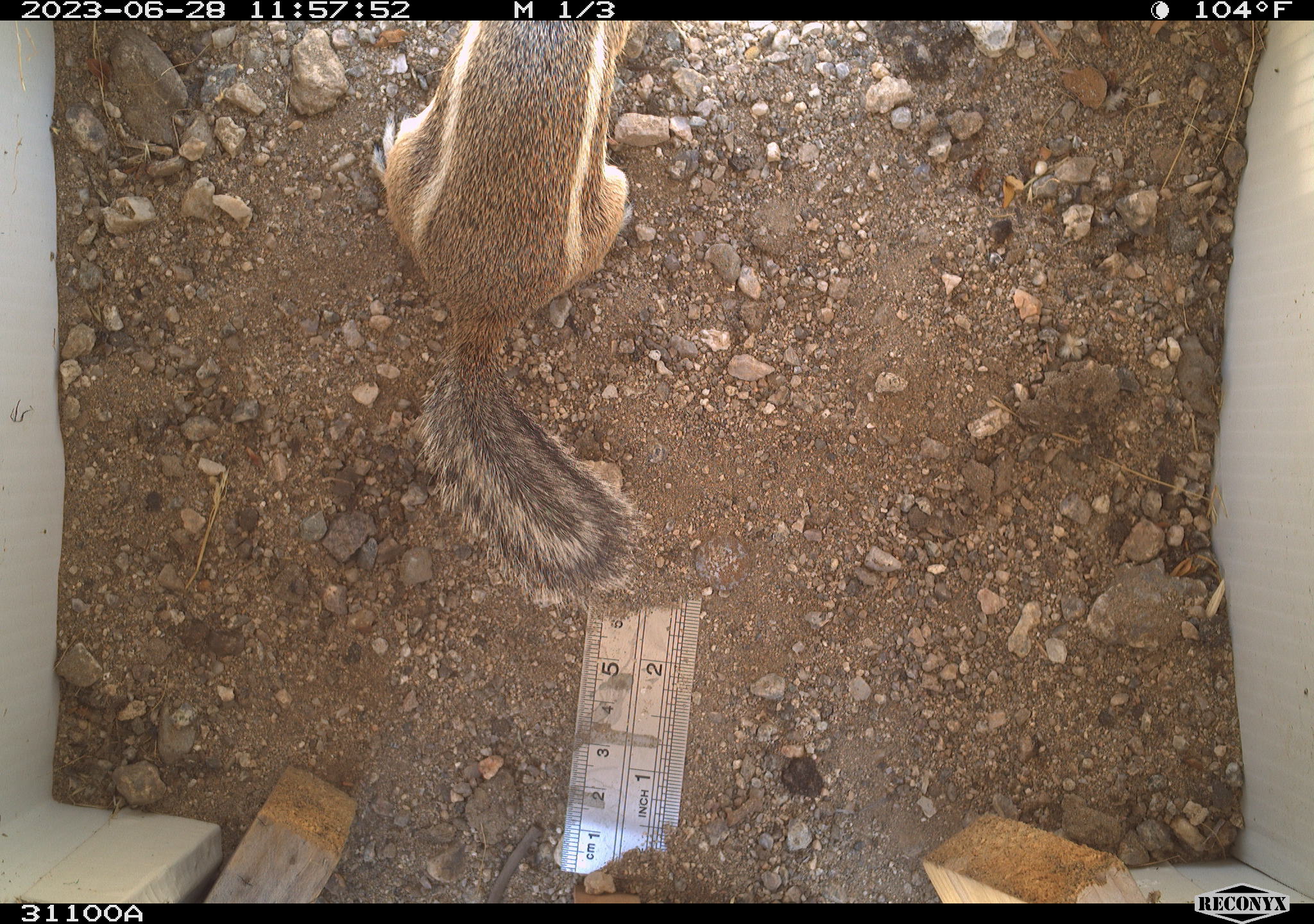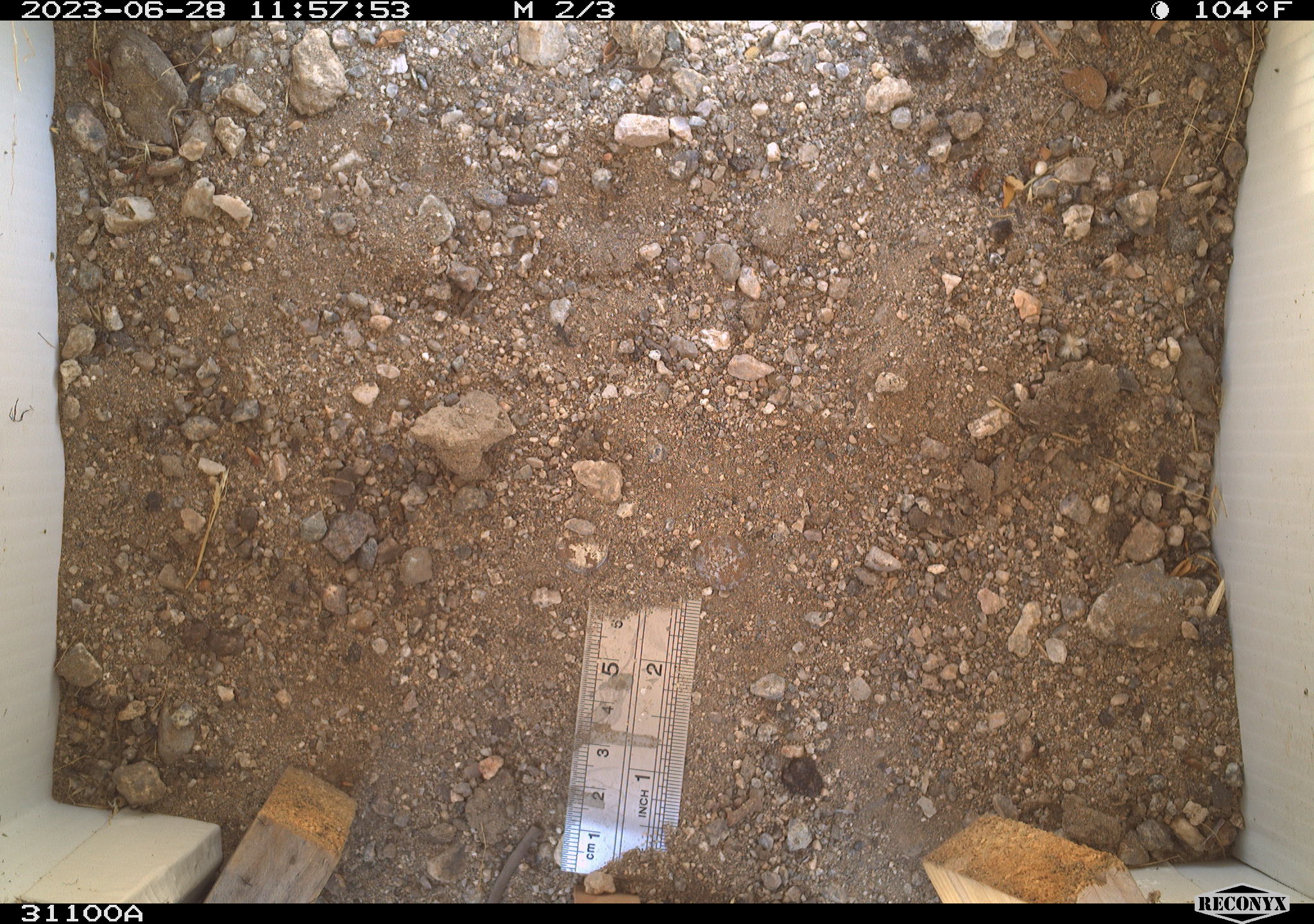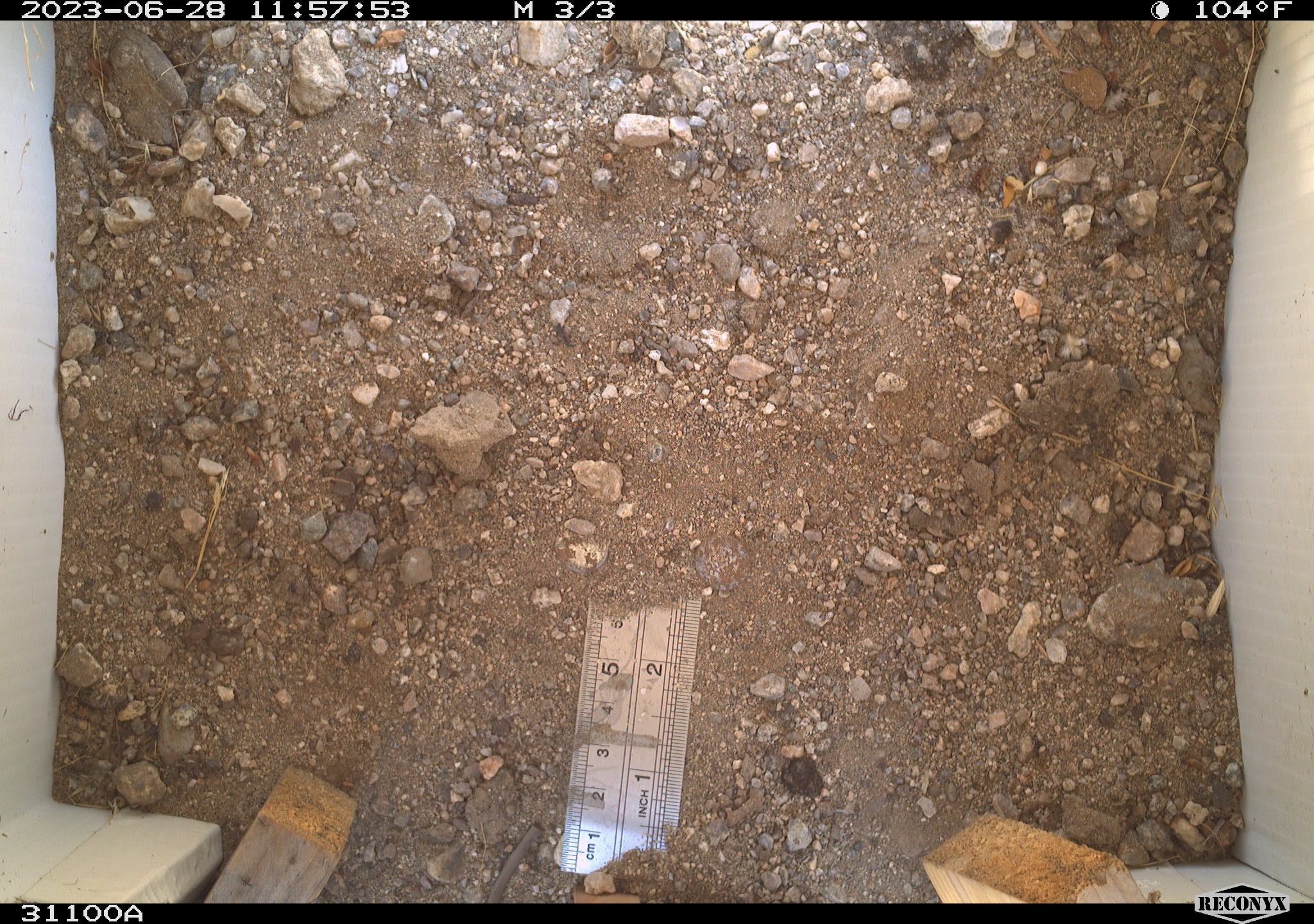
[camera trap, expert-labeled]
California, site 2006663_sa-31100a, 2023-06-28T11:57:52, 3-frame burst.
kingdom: Animalia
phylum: Chordata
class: Mammalia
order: Rodentia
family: Sciuridae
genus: Ammospermophilus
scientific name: Ammospermophilus leucurus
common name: white-tailed antelope squirrel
White-tailed antelope squirrel (Ammospermophilus leucurus).